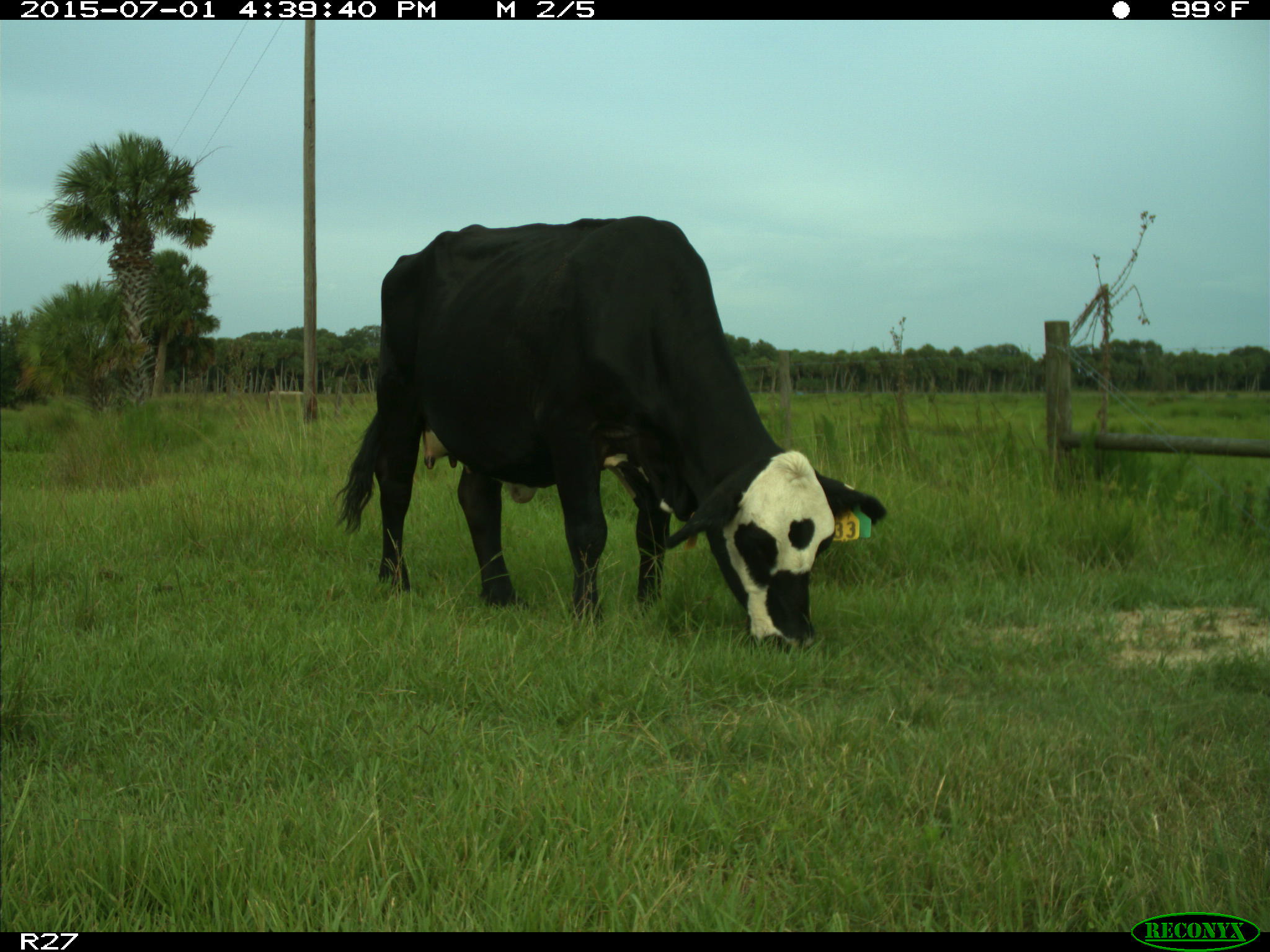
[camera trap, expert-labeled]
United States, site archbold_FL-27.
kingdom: Animalia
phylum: Chordata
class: Mammalia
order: Artiodactyla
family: Bovidae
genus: Bos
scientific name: Bos taurus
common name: domestic cow